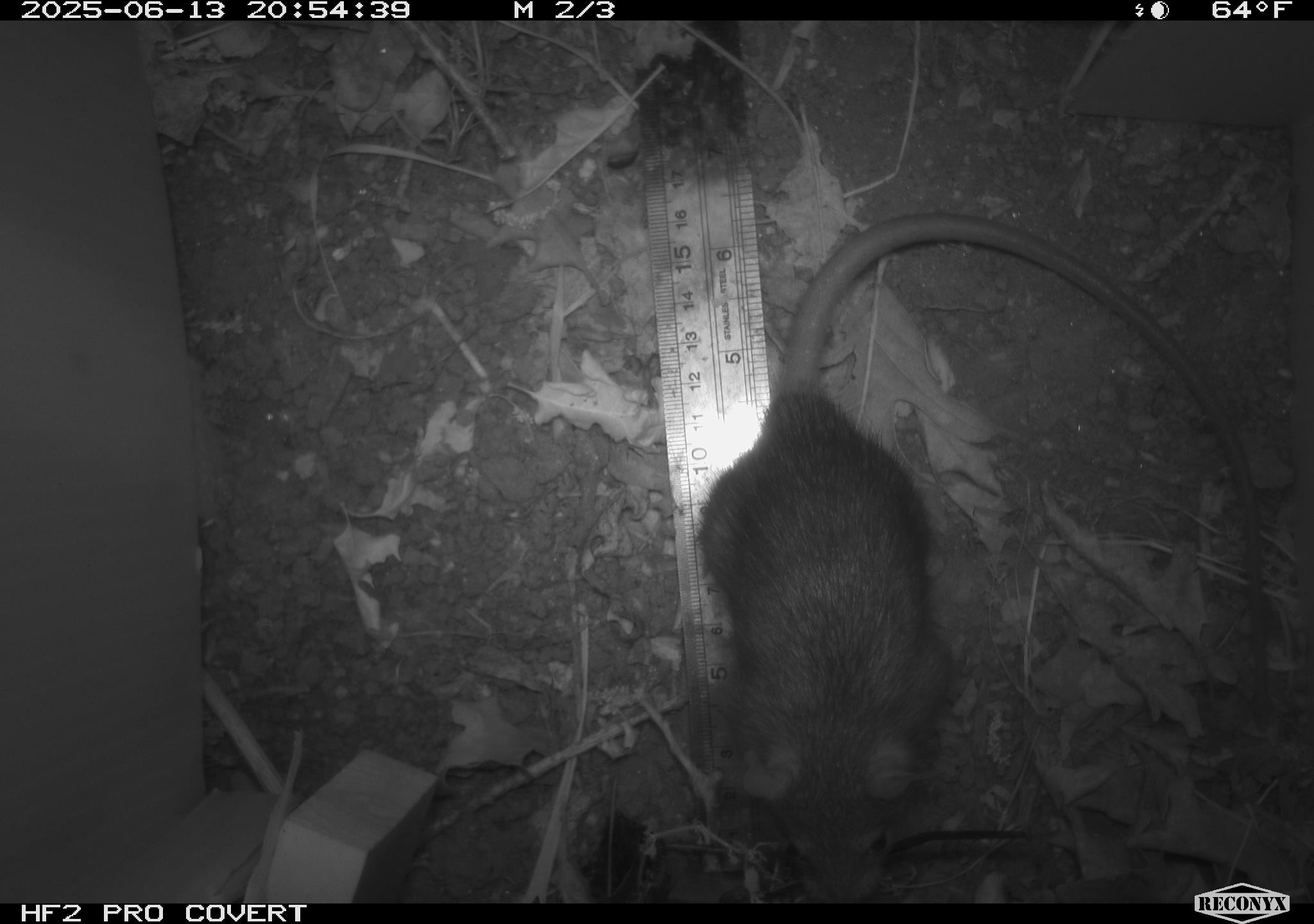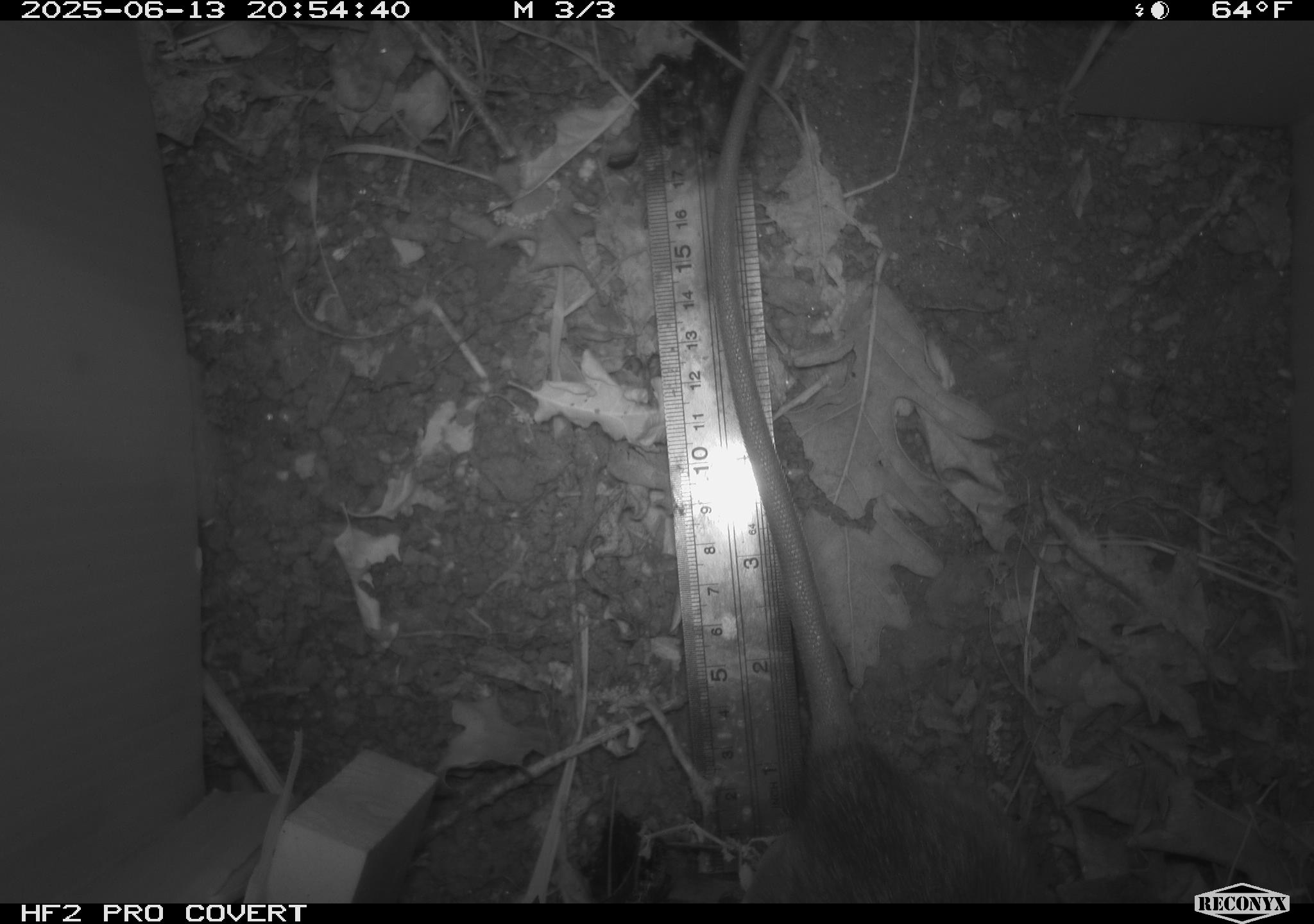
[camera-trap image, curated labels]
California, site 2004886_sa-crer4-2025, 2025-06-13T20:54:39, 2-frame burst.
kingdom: Animalia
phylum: Chordata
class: Mammalia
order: Rodentia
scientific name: Rodentia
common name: rodent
Rodent (Rodentia).